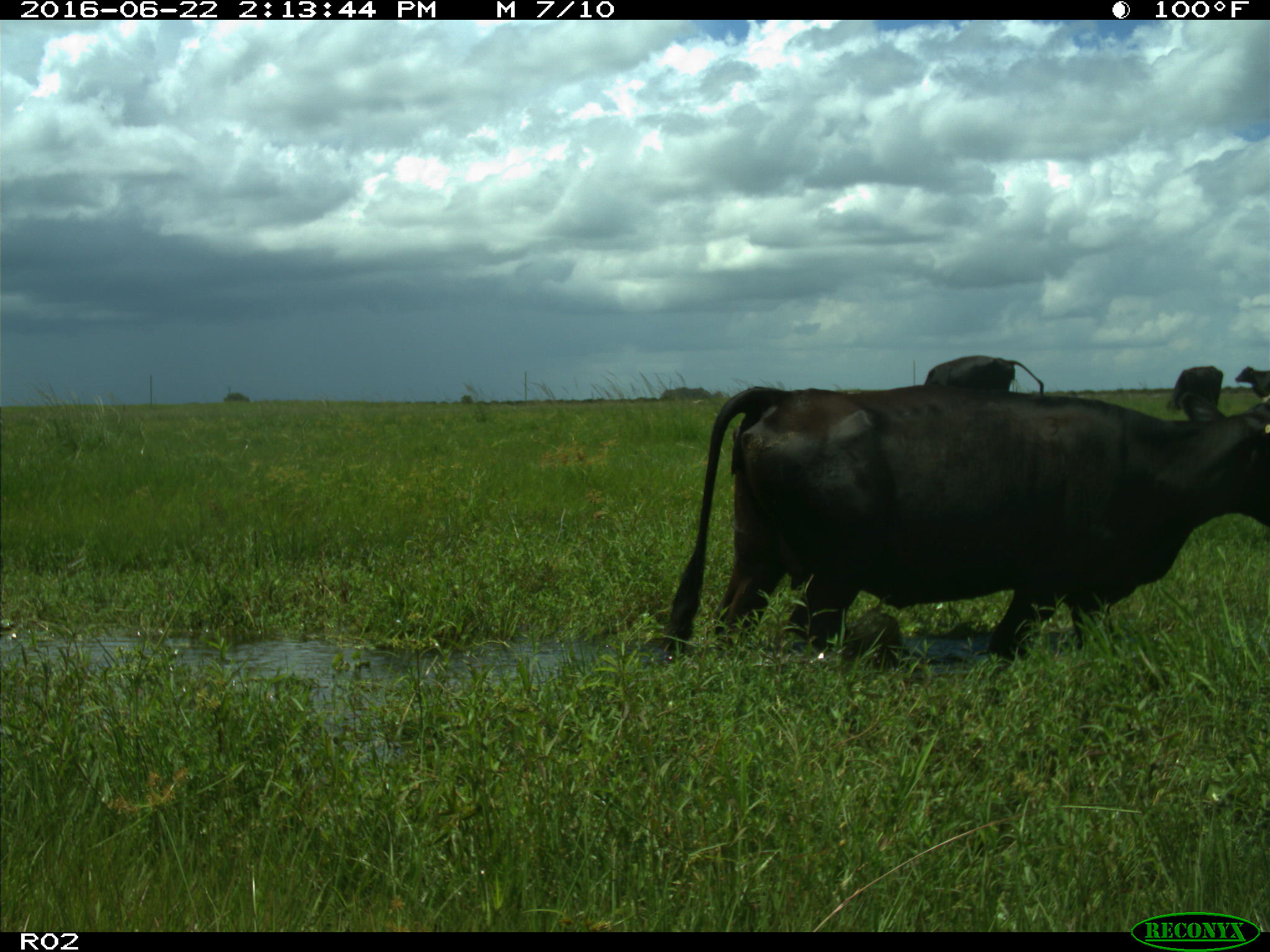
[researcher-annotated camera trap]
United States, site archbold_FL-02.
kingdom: Animalia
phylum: Chordata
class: Mammalia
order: Artiodactyla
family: Bovidae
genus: Bos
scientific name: Bos taurus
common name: domestic cow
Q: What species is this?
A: Bos taurus (domestic cow).